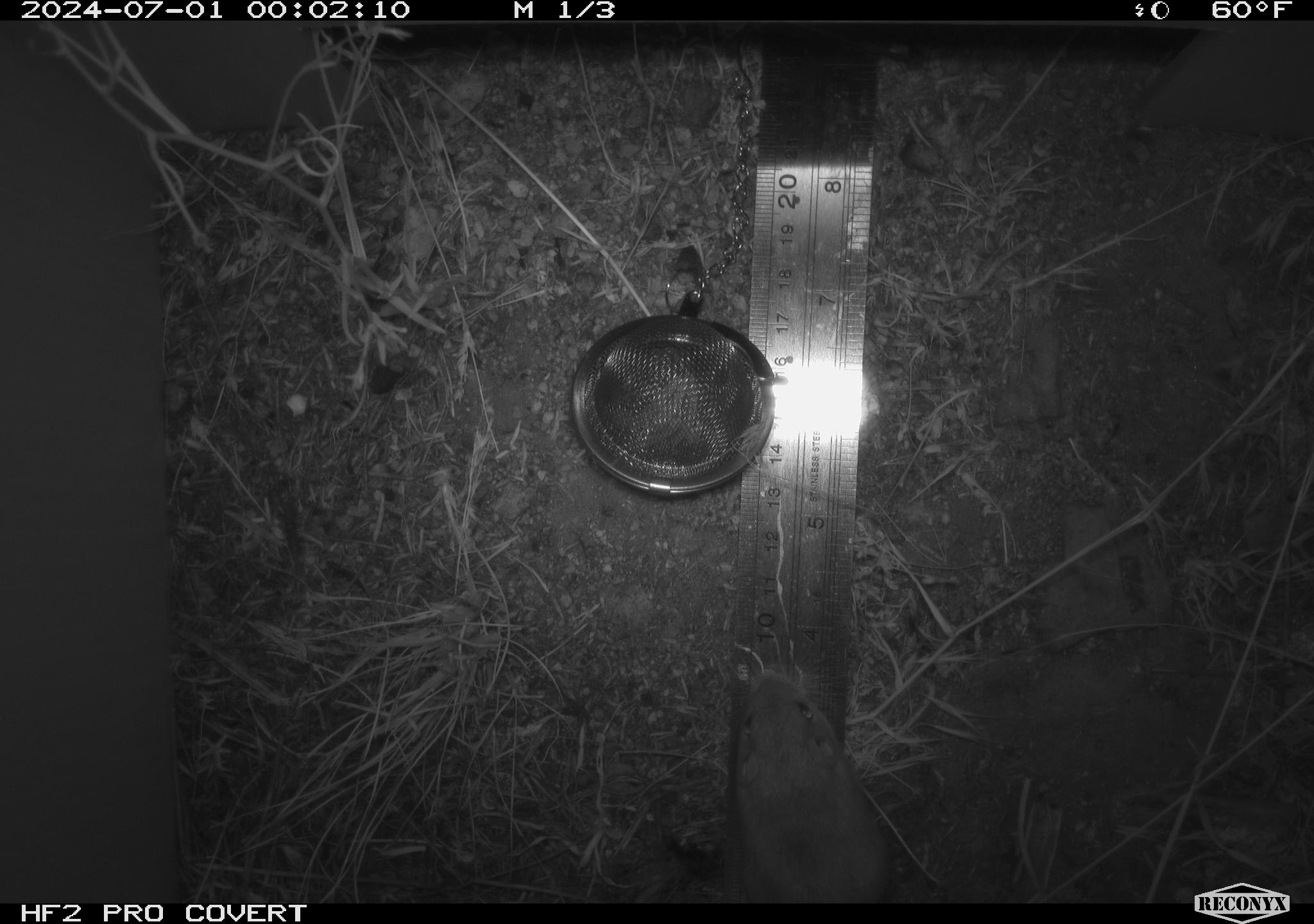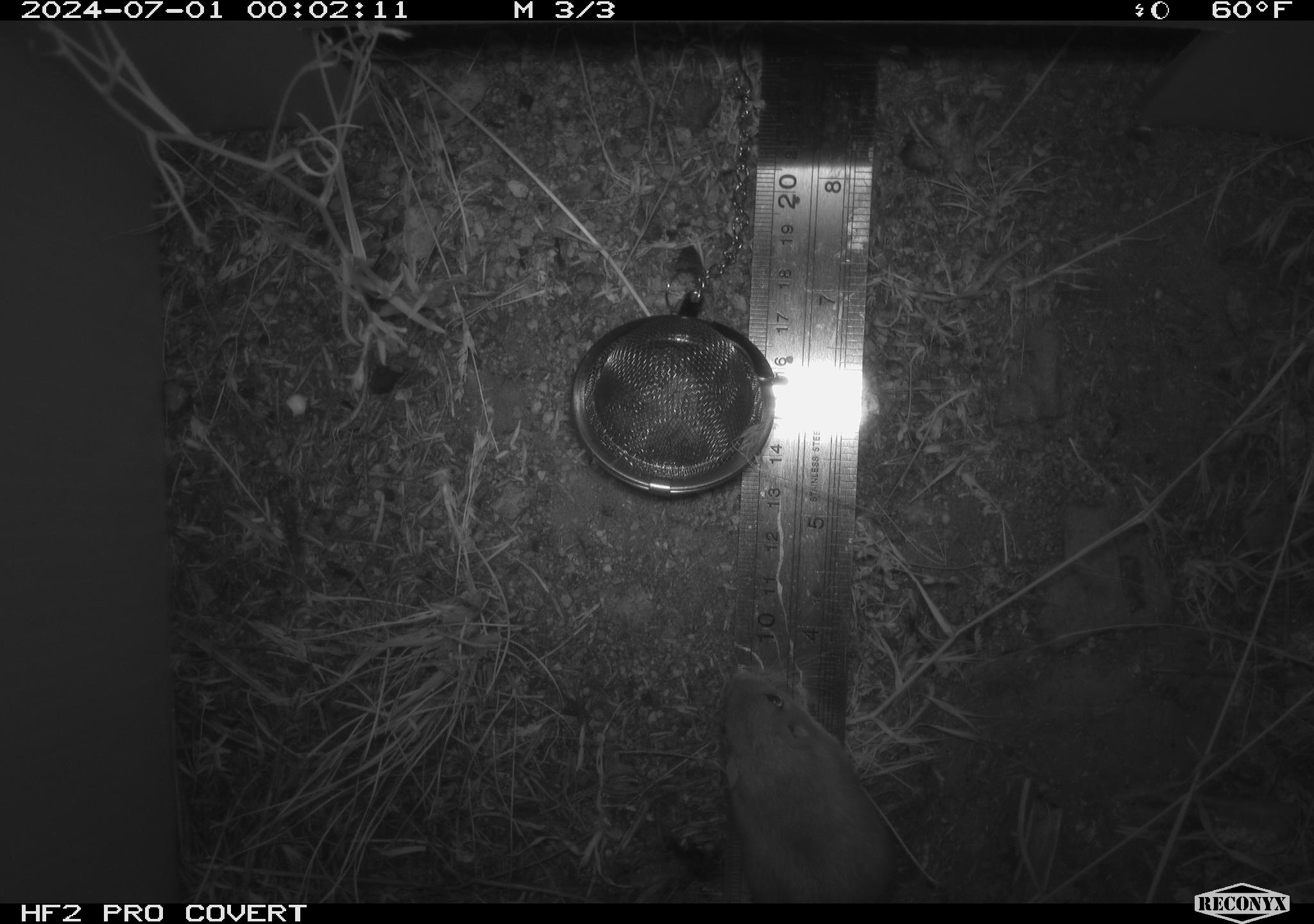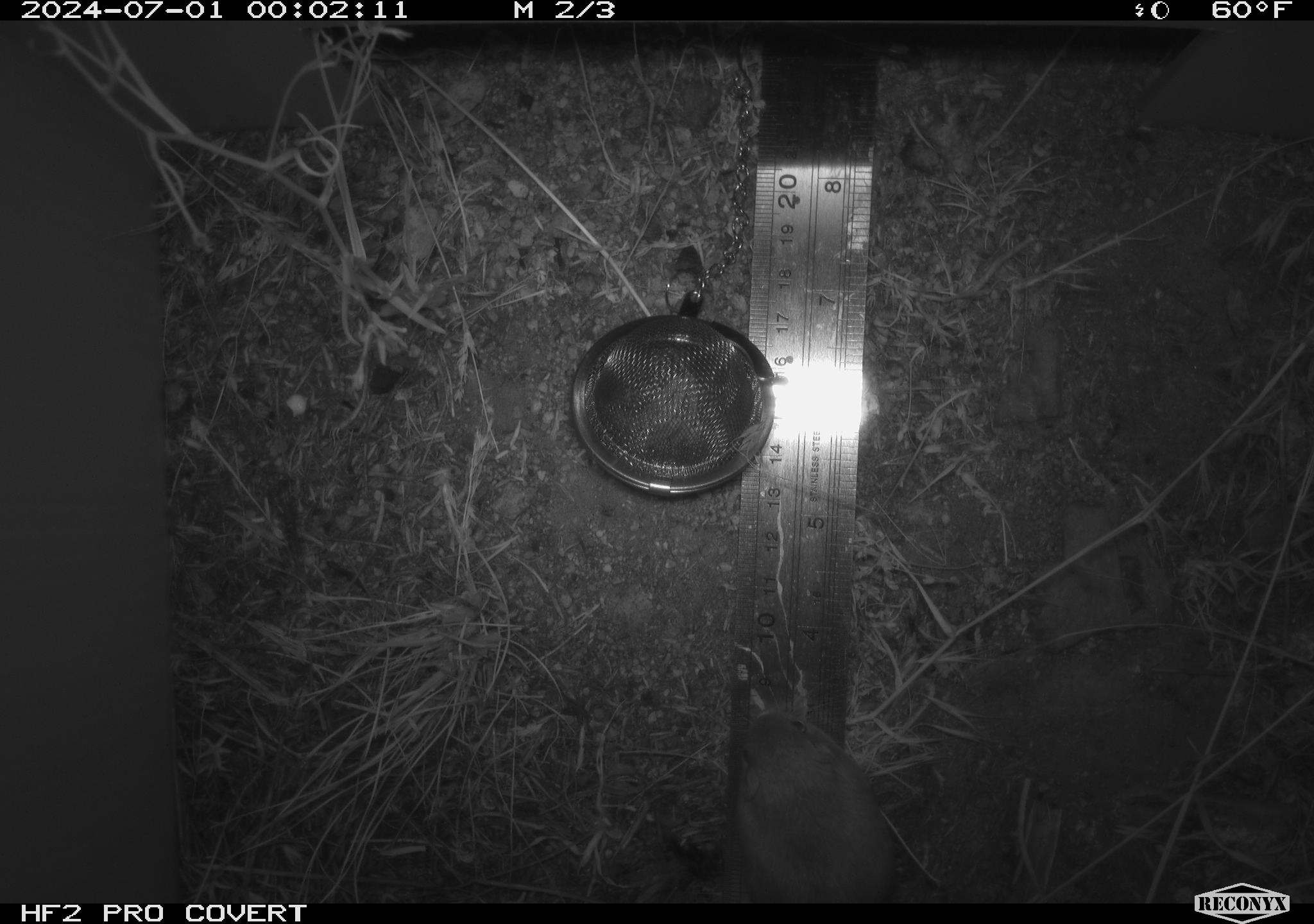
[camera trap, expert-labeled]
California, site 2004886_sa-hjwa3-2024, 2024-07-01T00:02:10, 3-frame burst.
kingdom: Animalia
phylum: Chordata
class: Mammalia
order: Rodentia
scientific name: Rodentia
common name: rodent